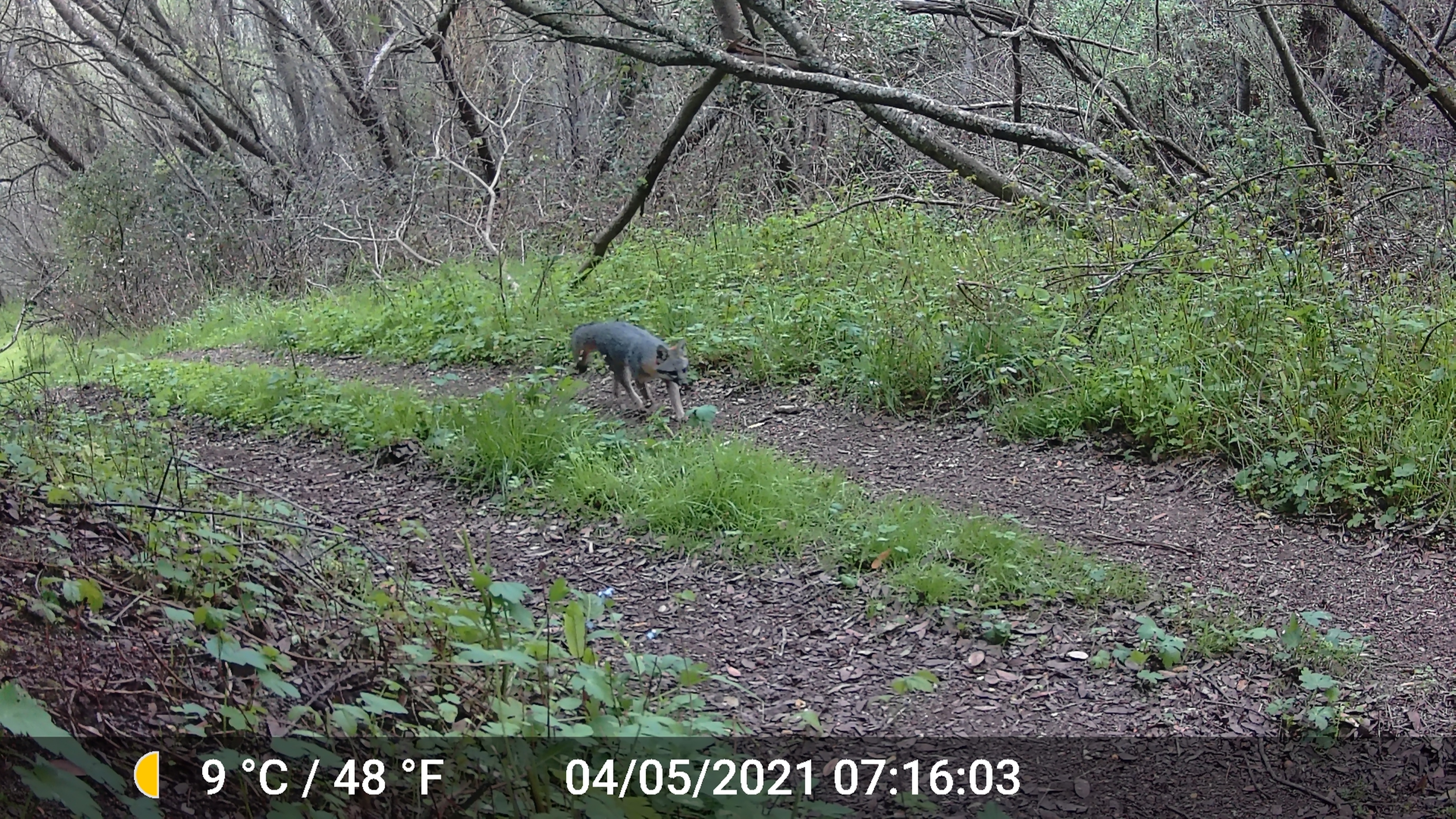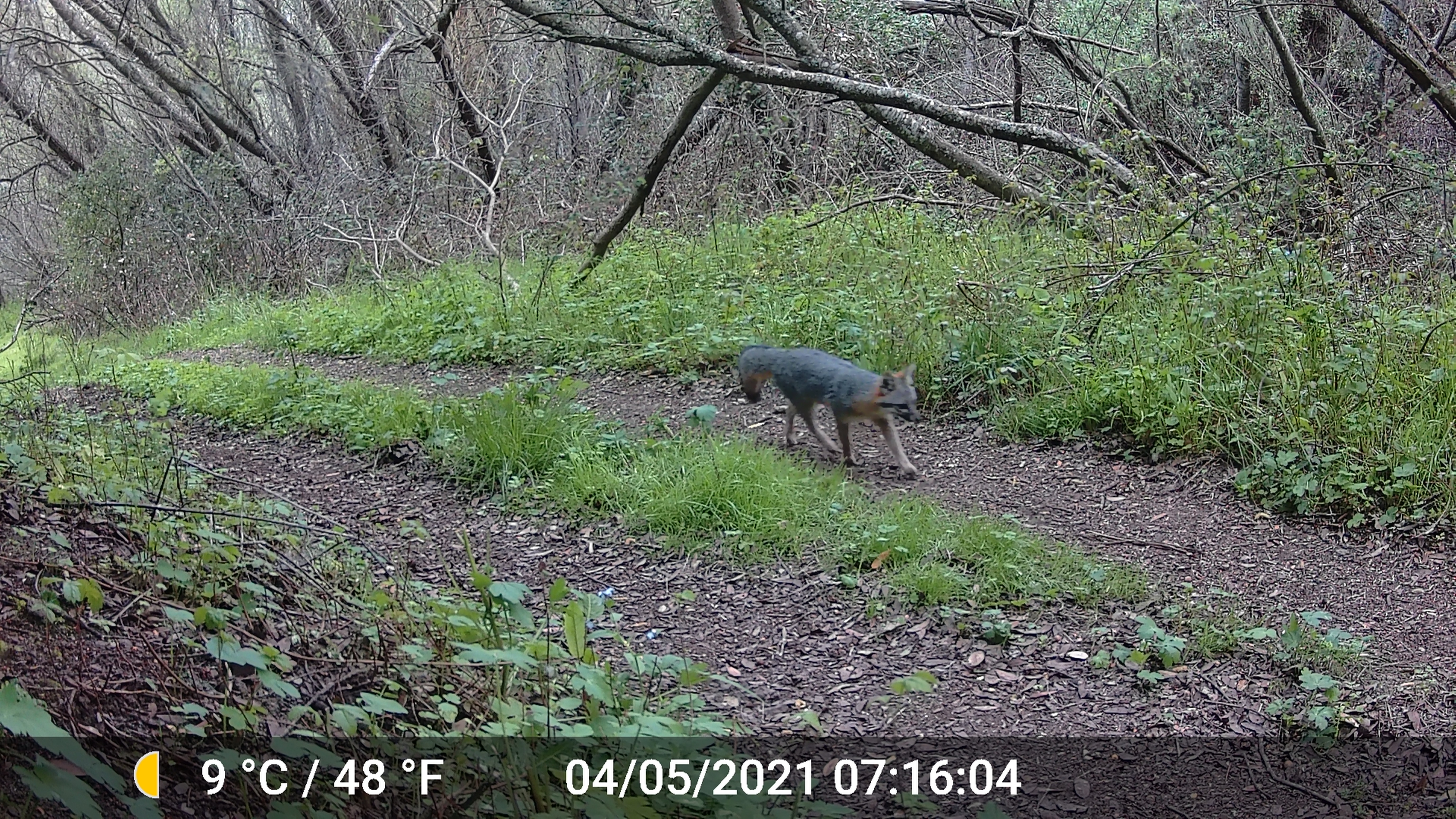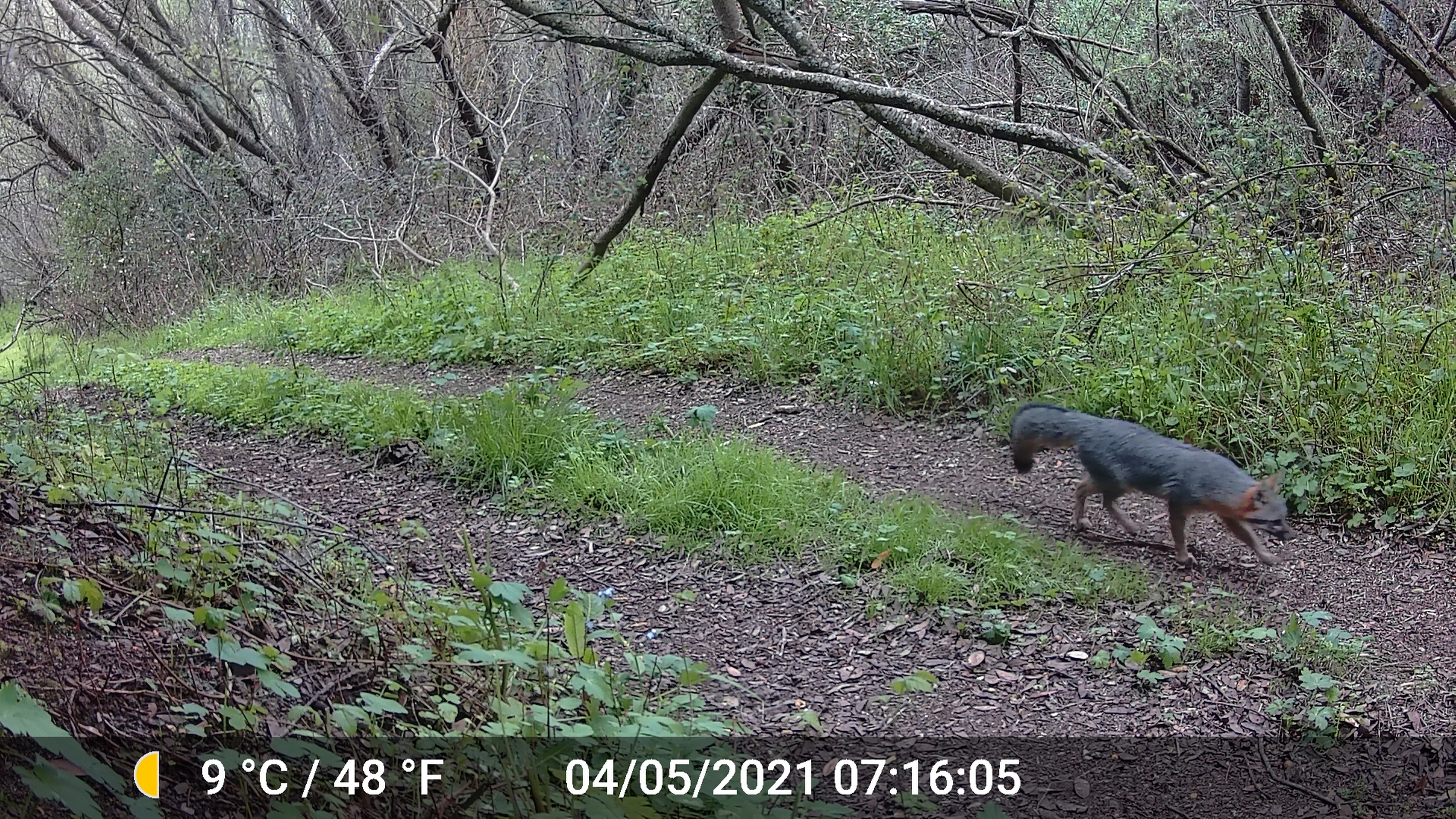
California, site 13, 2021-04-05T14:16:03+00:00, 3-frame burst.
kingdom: Animalia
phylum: Chordata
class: Mammalia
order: Carnivora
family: Canidae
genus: Urocyon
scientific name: Urocyon cinereoargenteus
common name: gray fox